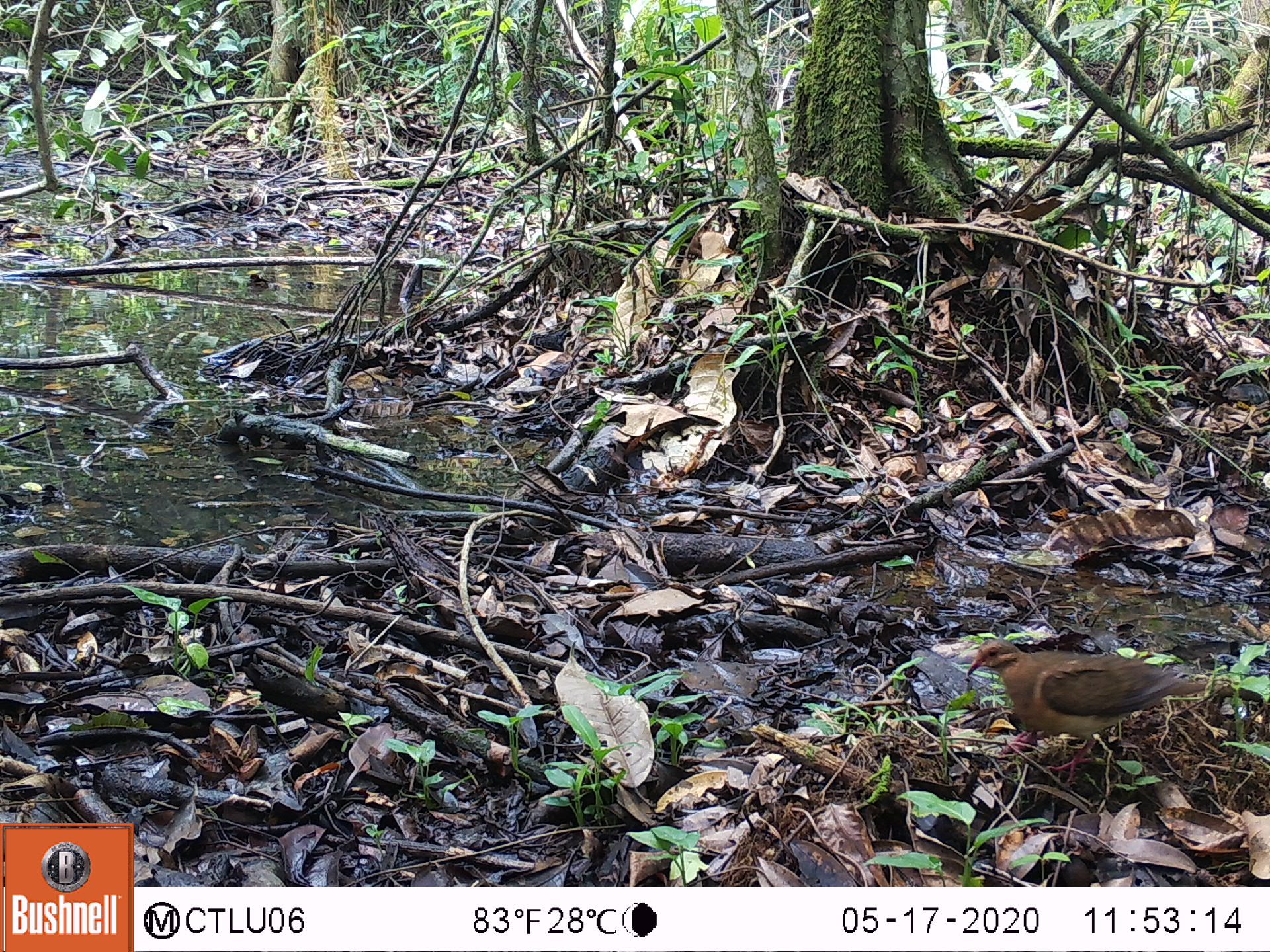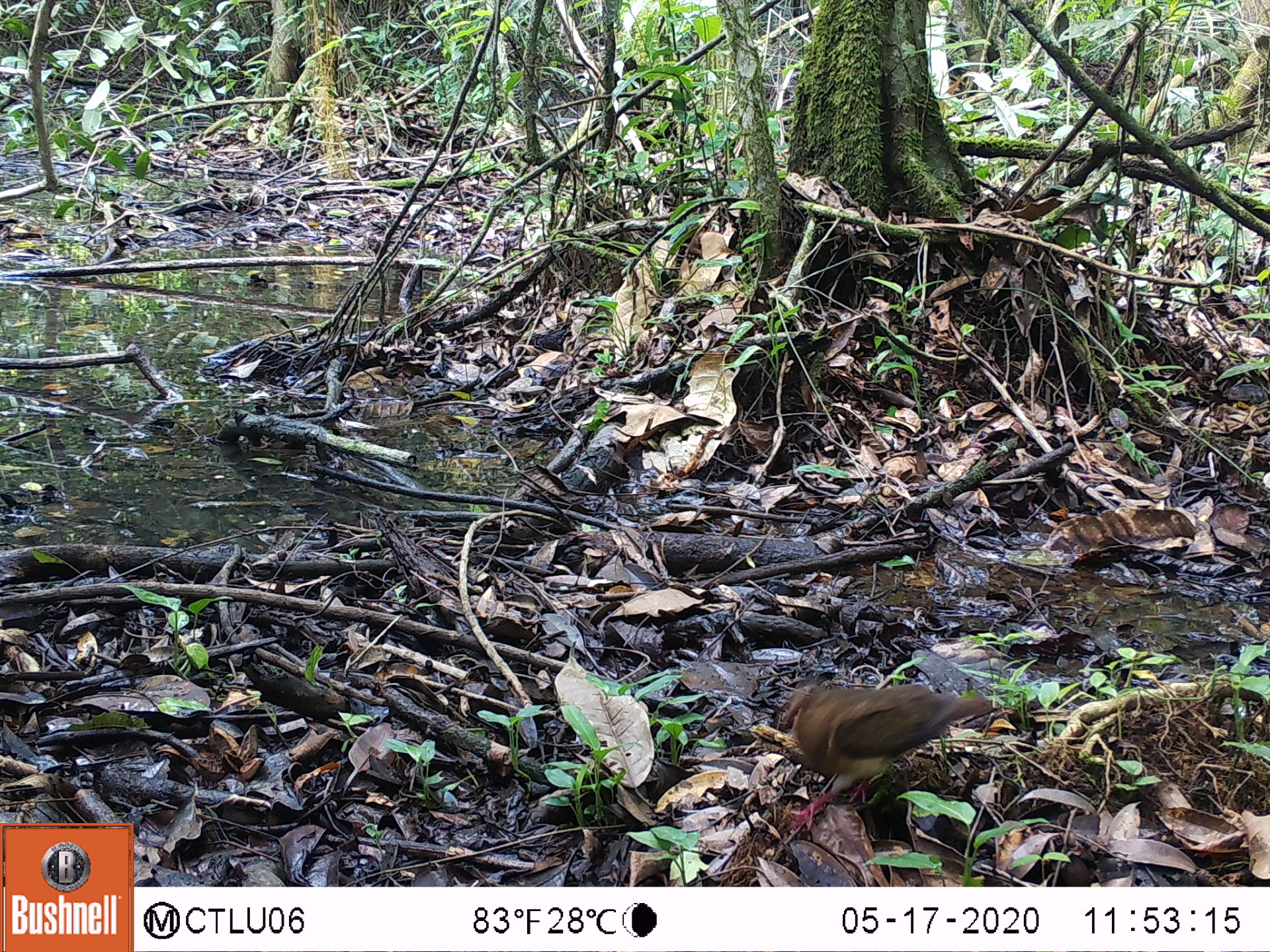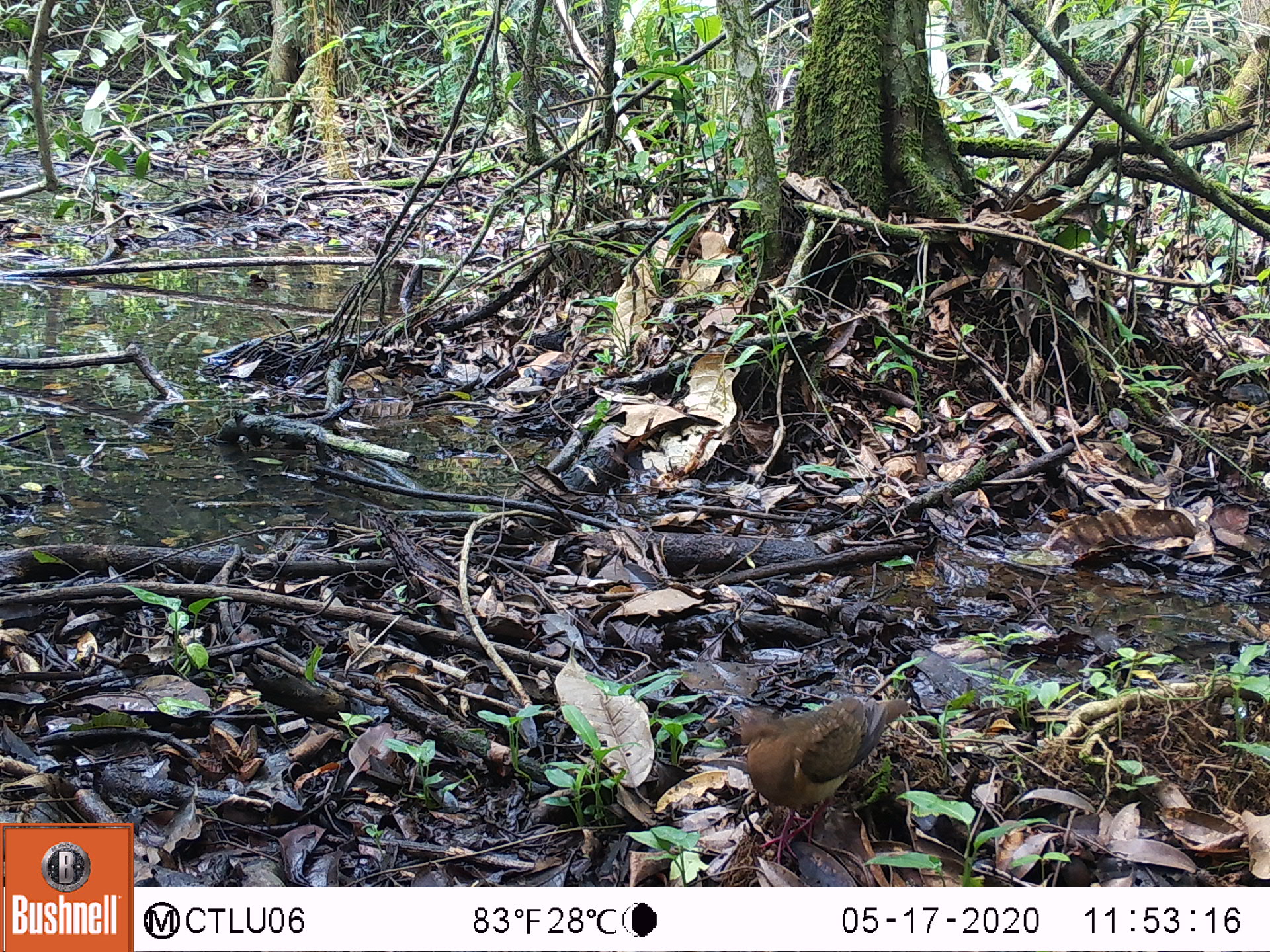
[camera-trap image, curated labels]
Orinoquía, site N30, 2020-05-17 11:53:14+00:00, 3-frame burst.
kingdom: Animalia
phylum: Chordata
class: Aves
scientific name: Aves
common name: bird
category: unknown bird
Unknown bird (bird) (Aves).